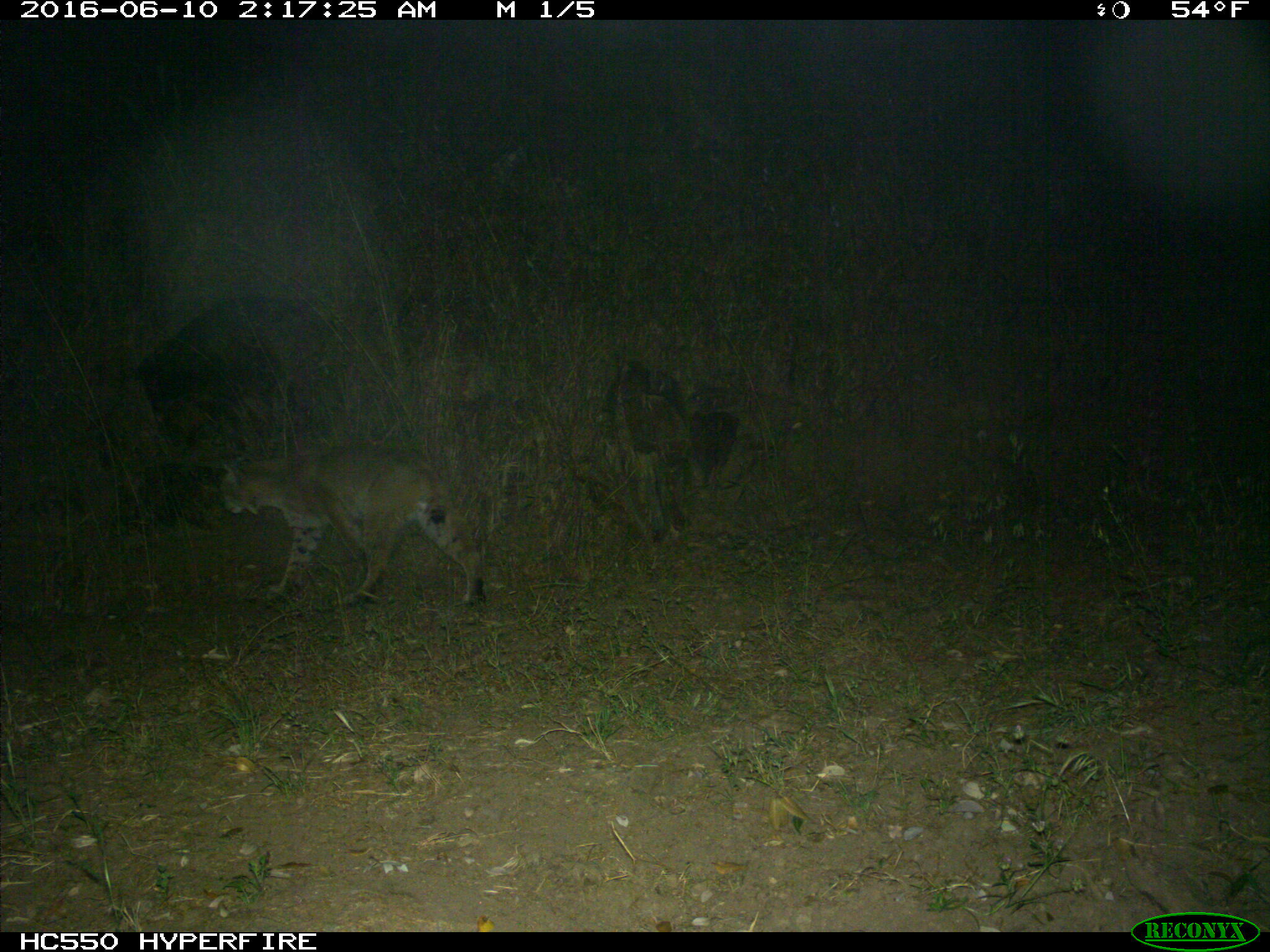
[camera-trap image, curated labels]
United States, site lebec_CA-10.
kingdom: Animalia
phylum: Chordata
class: Mammalia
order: Carnivora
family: Felidae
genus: Lynx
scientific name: Lynx rufus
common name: bobcat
Lynx rufus (bobcat).